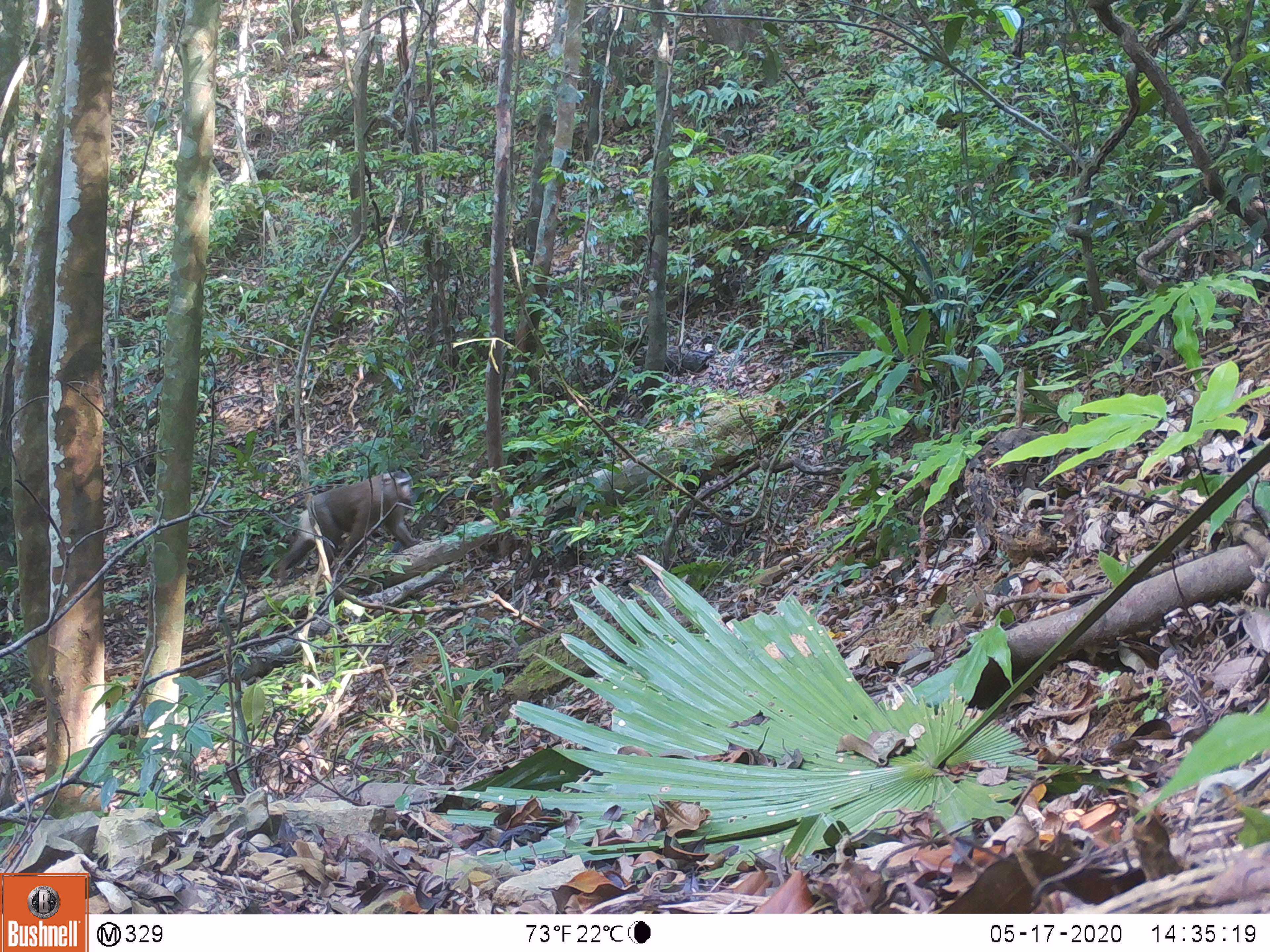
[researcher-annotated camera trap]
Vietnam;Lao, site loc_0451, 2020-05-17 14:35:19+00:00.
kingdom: Animalia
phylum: Chordata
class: Mammalia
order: Primates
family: Cercopithecidae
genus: Macaca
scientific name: Macaca nemestrina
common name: pig-tailed macaque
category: pig tailed macaque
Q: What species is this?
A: Pig tailed macaque (pig-tailed macaque) (Macaca nemestrina).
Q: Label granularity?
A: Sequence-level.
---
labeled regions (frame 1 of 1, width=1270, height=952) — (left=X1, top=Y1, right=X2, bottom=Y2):
pig tailed macaque: (left=269, top=469, right=420, bottom=585)